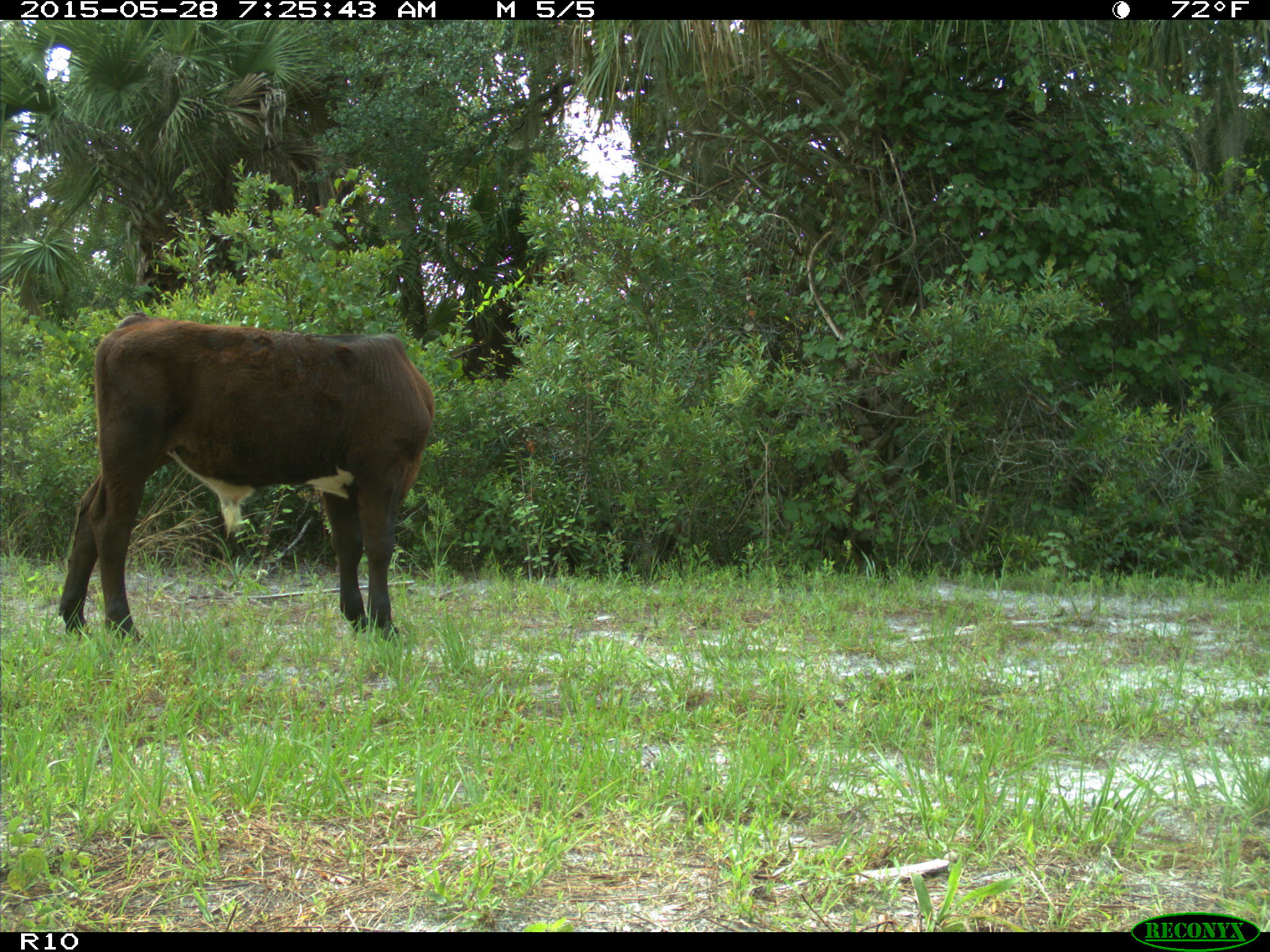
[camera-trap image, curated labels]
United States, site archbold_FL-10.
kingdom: Animalia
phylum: Chordata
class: Mammalia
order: Artiodactyla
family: Bovidae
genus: Bos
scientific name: Bos taurus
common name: domestic cow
Bos taurus (domestic cow).